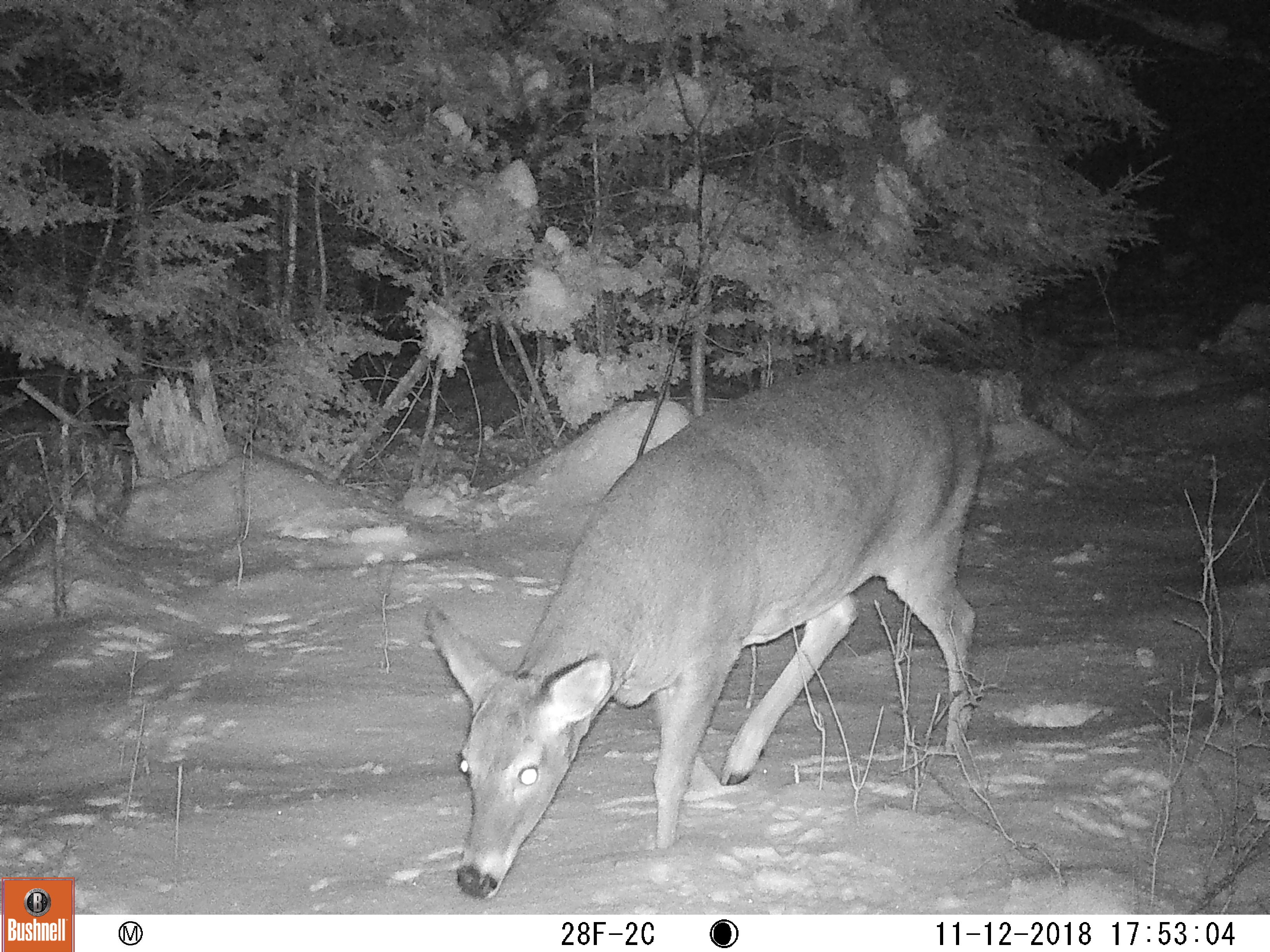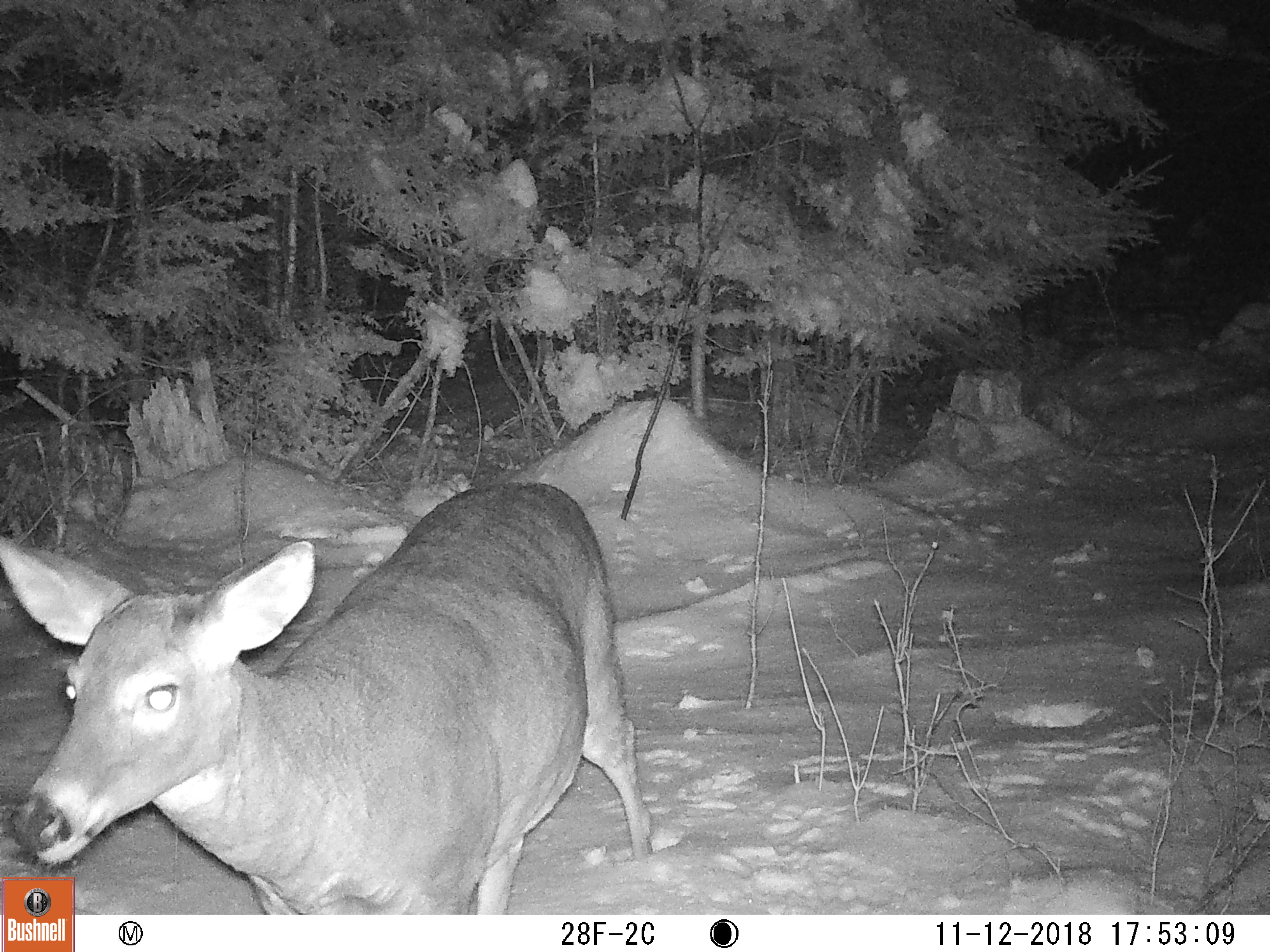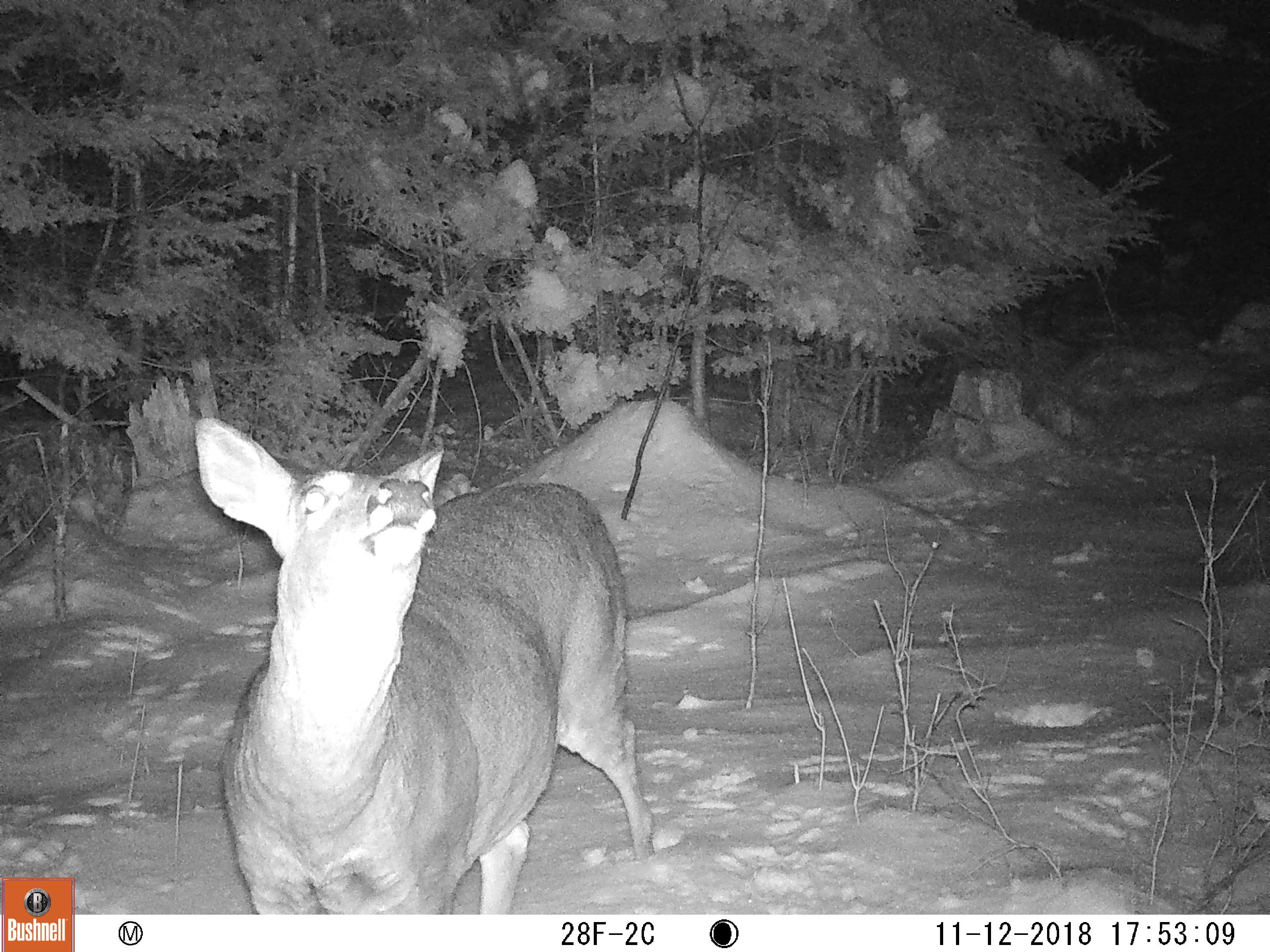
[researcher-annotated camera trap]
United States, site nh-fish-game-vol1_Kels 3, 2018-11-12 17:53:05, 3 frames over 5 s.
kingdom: Animalia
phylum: Chordata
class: Mammalia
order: Artiodactyla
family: Cervidae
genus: Odocoileus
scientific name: Odocoileus virginianus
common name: white-tailed deer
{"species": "white-tailed deer (Odocoileus virginianus)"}